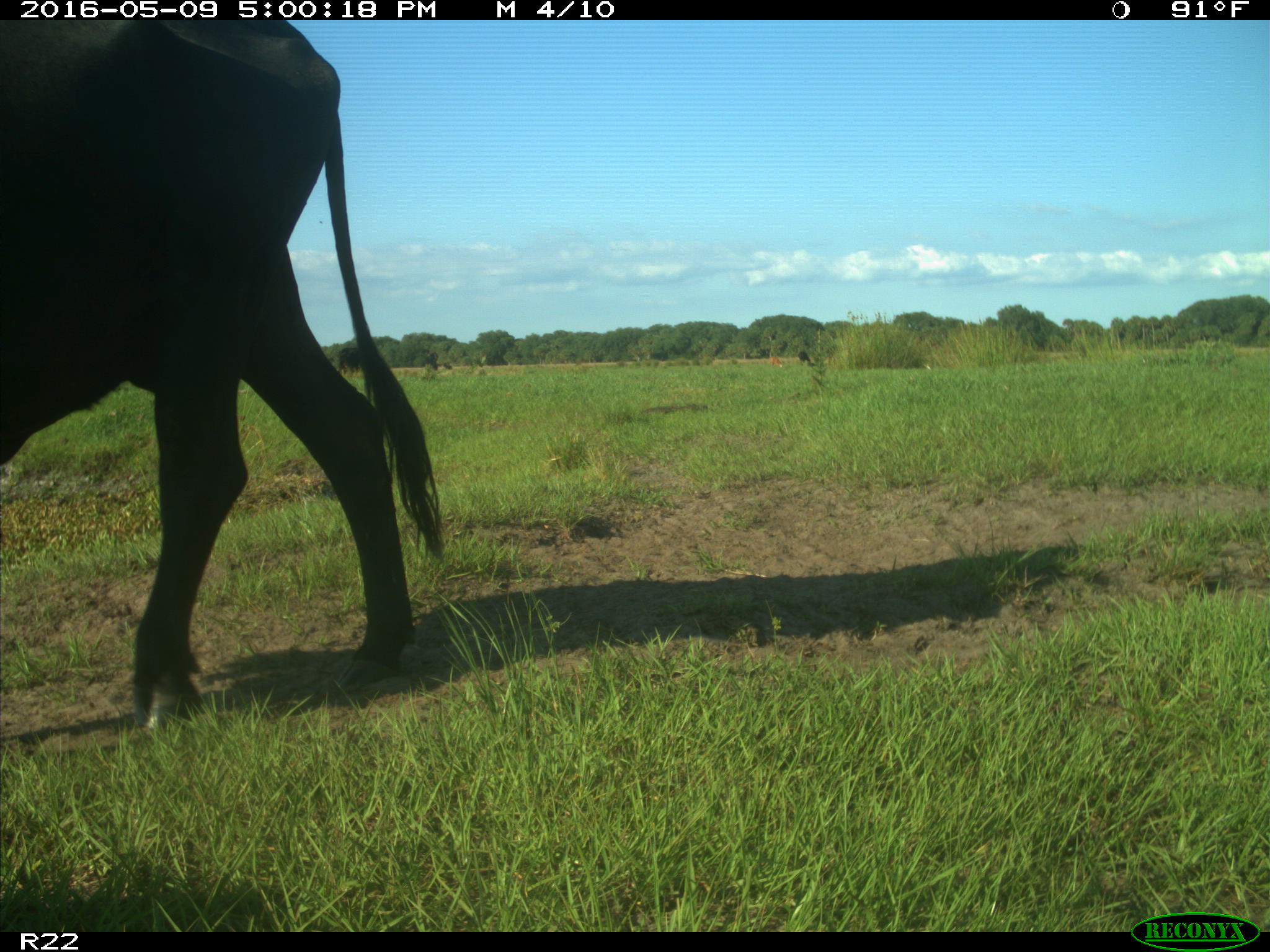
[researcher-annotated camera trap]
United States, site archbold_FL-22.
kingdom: Animalia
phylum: Chordata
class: Mammalia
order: Artiodactyla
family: Bovidae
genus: Bos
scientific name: Bos taurus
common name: domestic cow